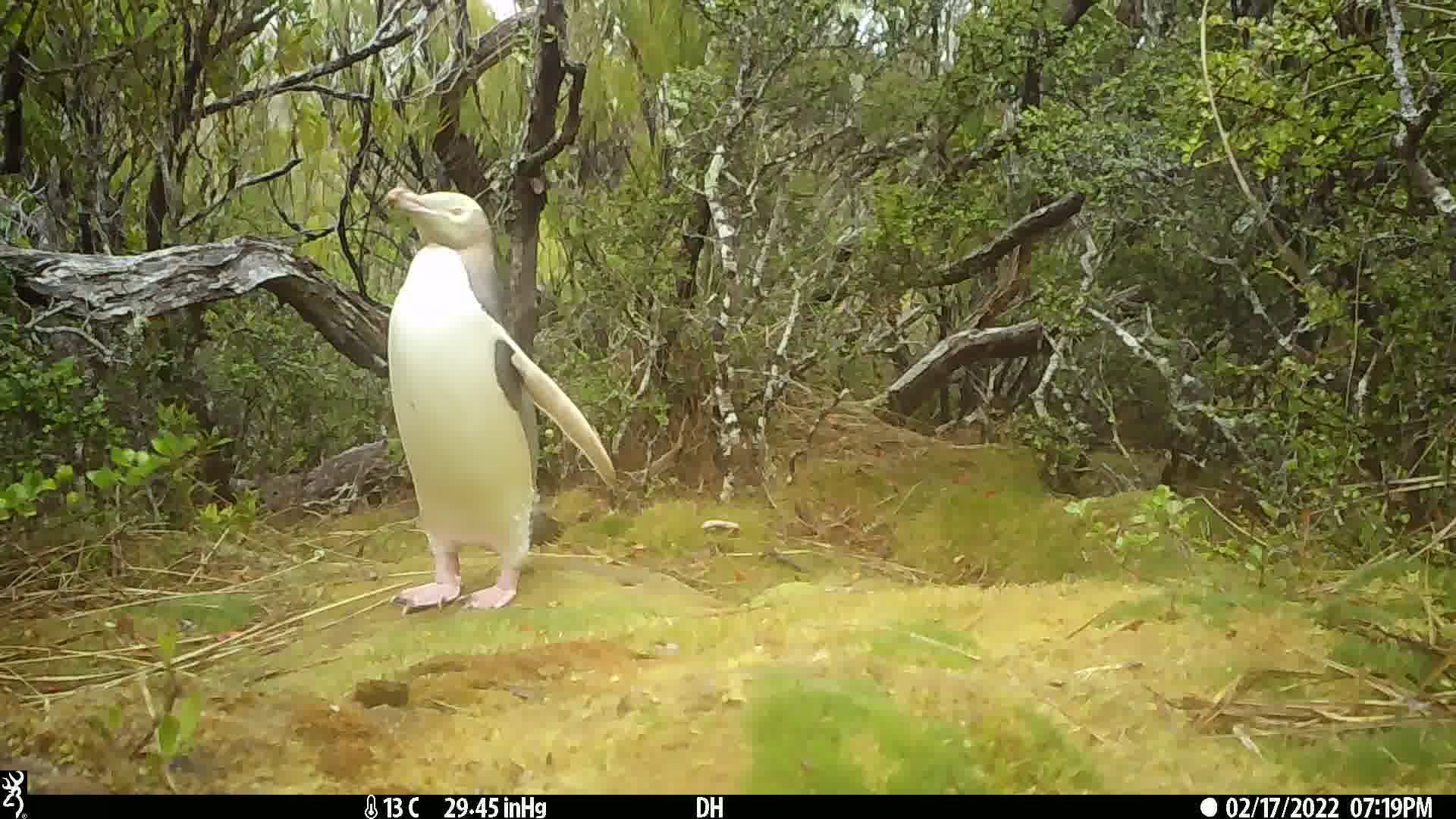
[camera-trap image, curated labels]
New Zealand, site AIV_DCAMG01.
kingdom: Animalia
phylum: Chordata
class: Aves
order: Sphenisciformes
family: Spheniscidae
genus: Megadyptes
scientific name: Megadyptes antipodes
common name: yellow-eyed penguin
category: yellow eyed penguin